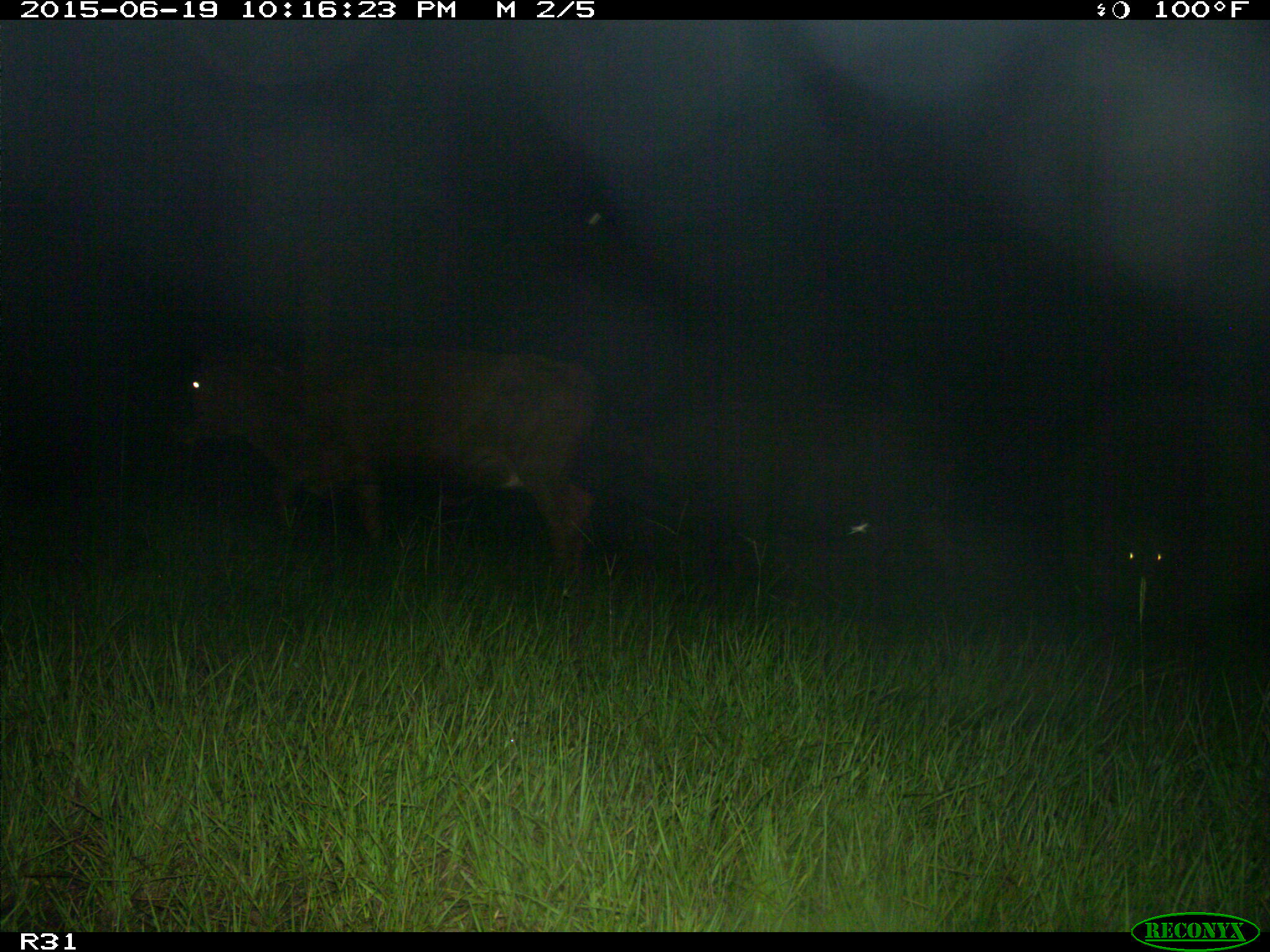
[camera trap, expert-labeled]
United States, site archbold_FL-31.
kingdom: Animalia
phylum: Chordata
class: Mammalia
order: Artiodactyla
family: Bovidae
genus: Bos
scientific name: Bos taurus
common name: domestic cow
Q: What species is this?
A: Bos taurus (domestic cow).